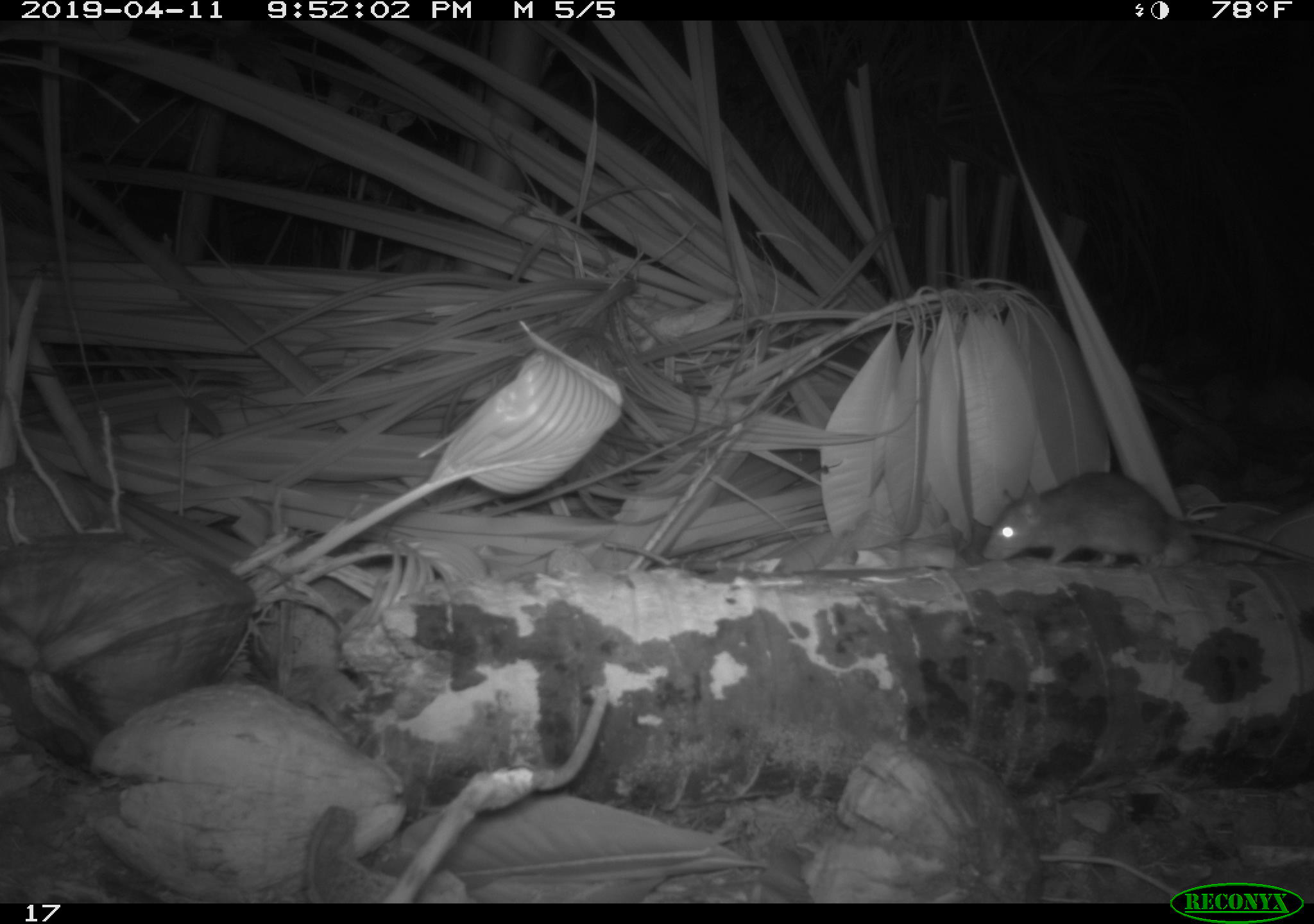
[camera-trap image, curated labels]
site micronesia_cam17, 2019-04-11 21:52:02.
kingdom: Animalia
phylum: Chordata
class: Mammalia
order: Rodentia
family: Muridae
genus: Rattus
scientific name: Rattus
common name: rat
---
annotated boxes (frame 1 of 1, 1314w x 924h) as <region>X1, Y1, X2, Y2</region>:
rat: <region>989, 469, 1311, 575</region>